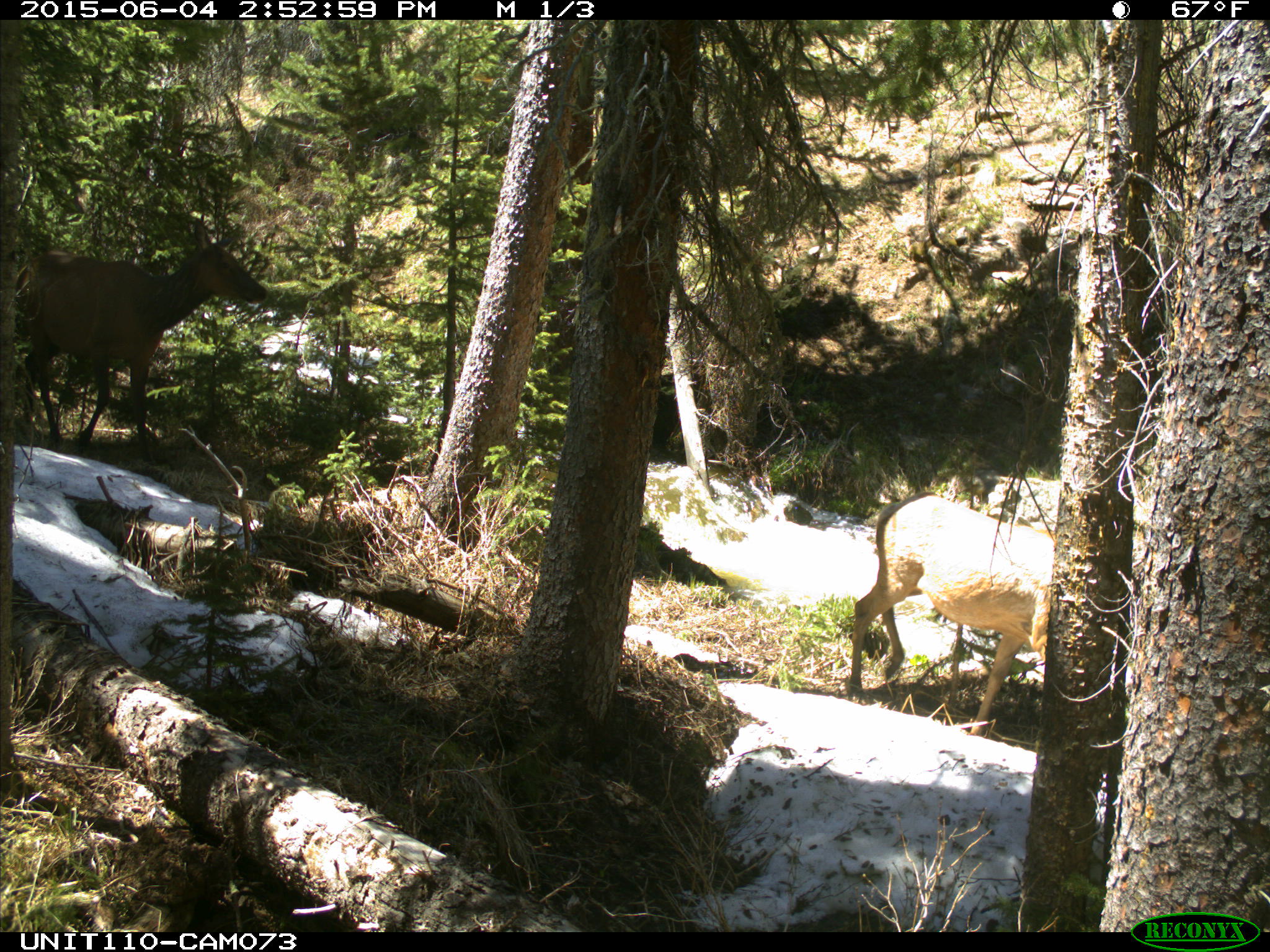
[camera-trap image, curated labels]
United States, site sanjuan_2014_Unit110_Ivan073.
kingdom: Animalia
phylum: Chordata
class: Mammalia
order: Artiodactyla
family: Cervidae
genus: Cervus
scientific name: Cervus elaphus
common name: red deer